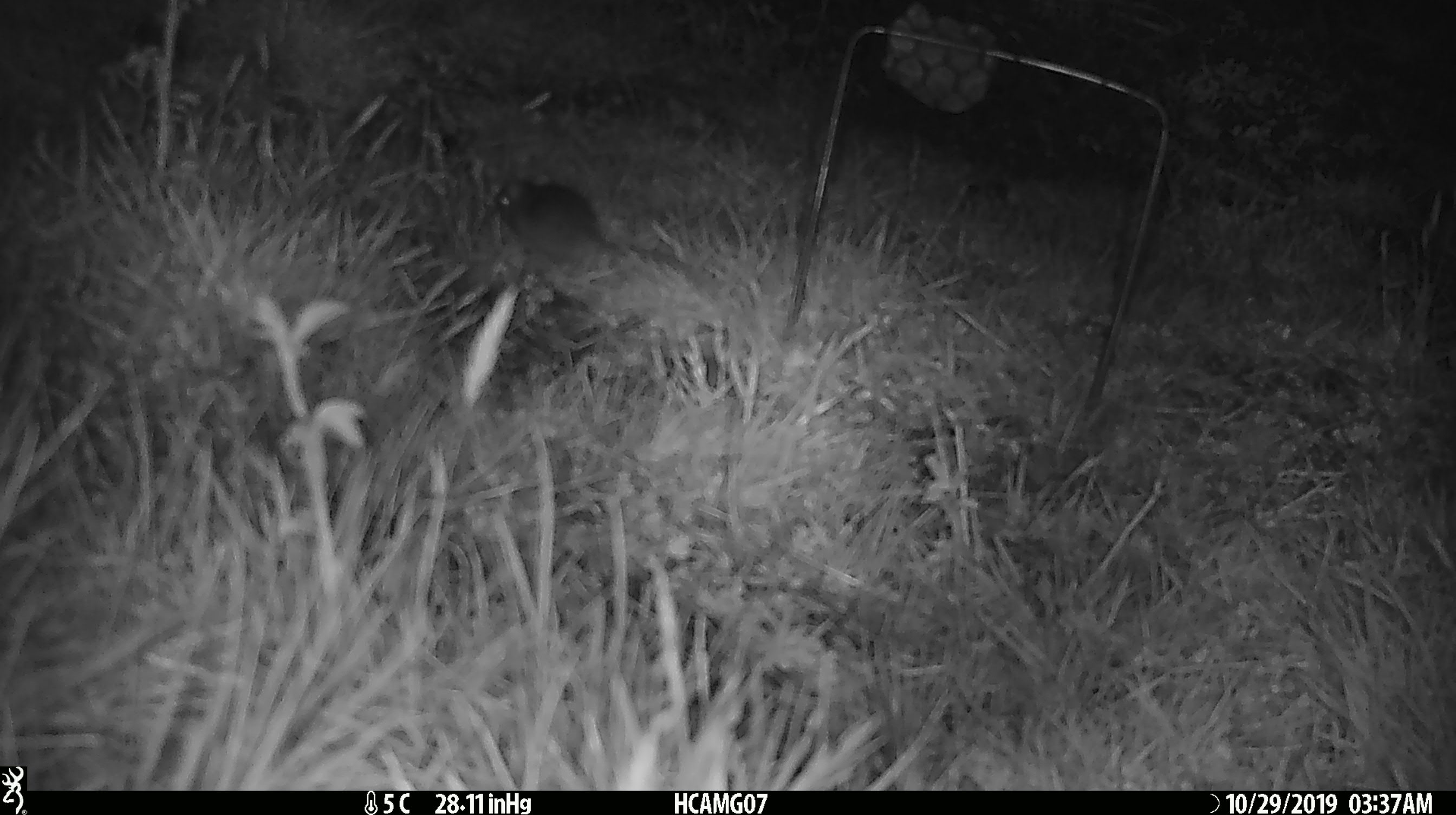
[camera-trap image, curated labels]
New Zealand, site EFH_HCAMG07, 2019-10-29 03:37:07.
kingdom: Animalia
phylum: Chordata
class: Mammalia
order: Rodentia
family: Muridae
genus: Mus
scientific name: Mus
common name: mouse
Mouse (Mus).